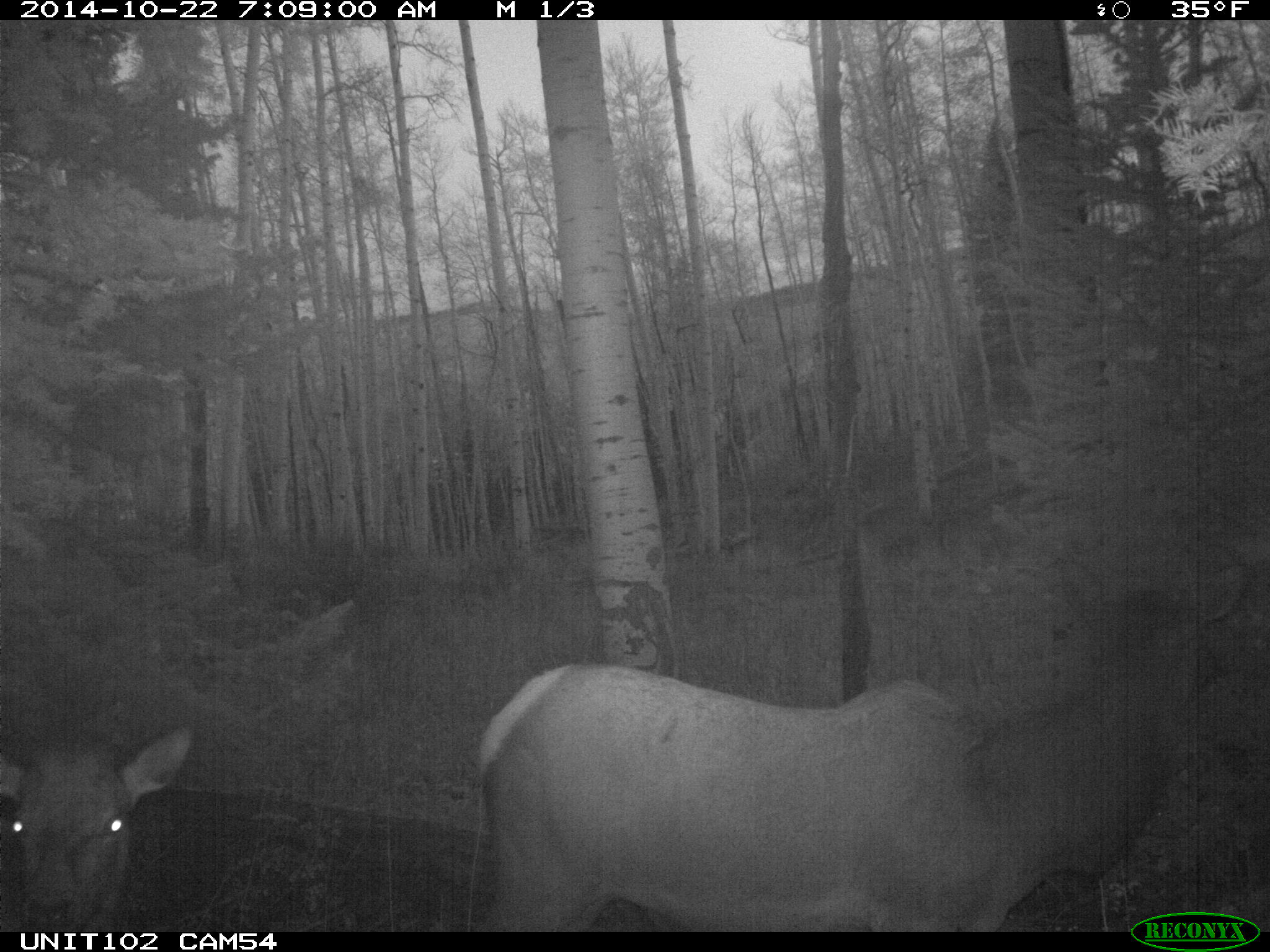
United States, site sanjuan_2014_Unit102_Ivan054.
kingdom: Animalia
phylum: Chordata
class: Mammalia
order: Artiodactyla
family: Cervidae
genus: Cervus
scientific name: Cervus elaphus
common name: red deer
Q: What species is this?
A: Cervus elaphus (red deer).